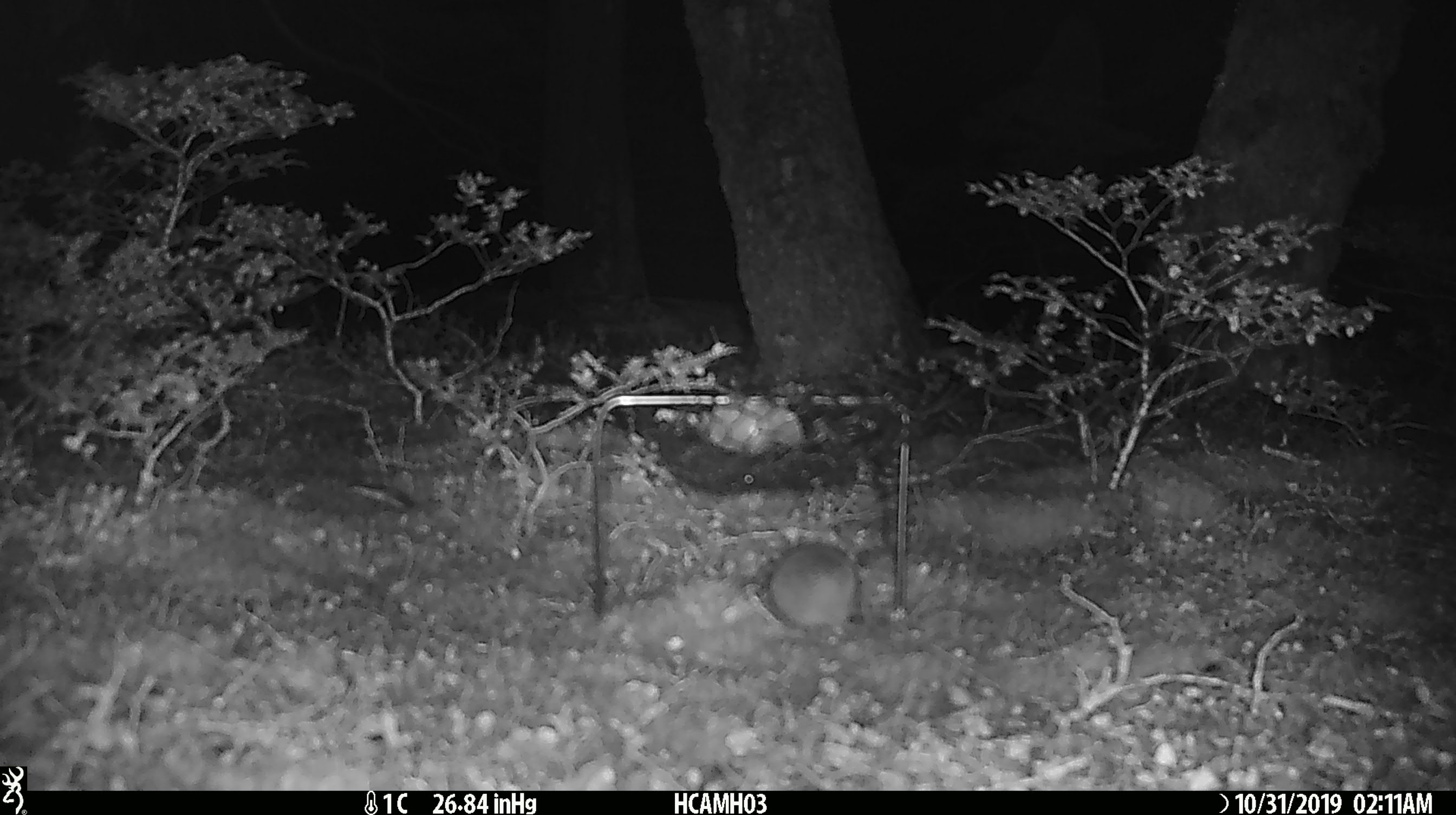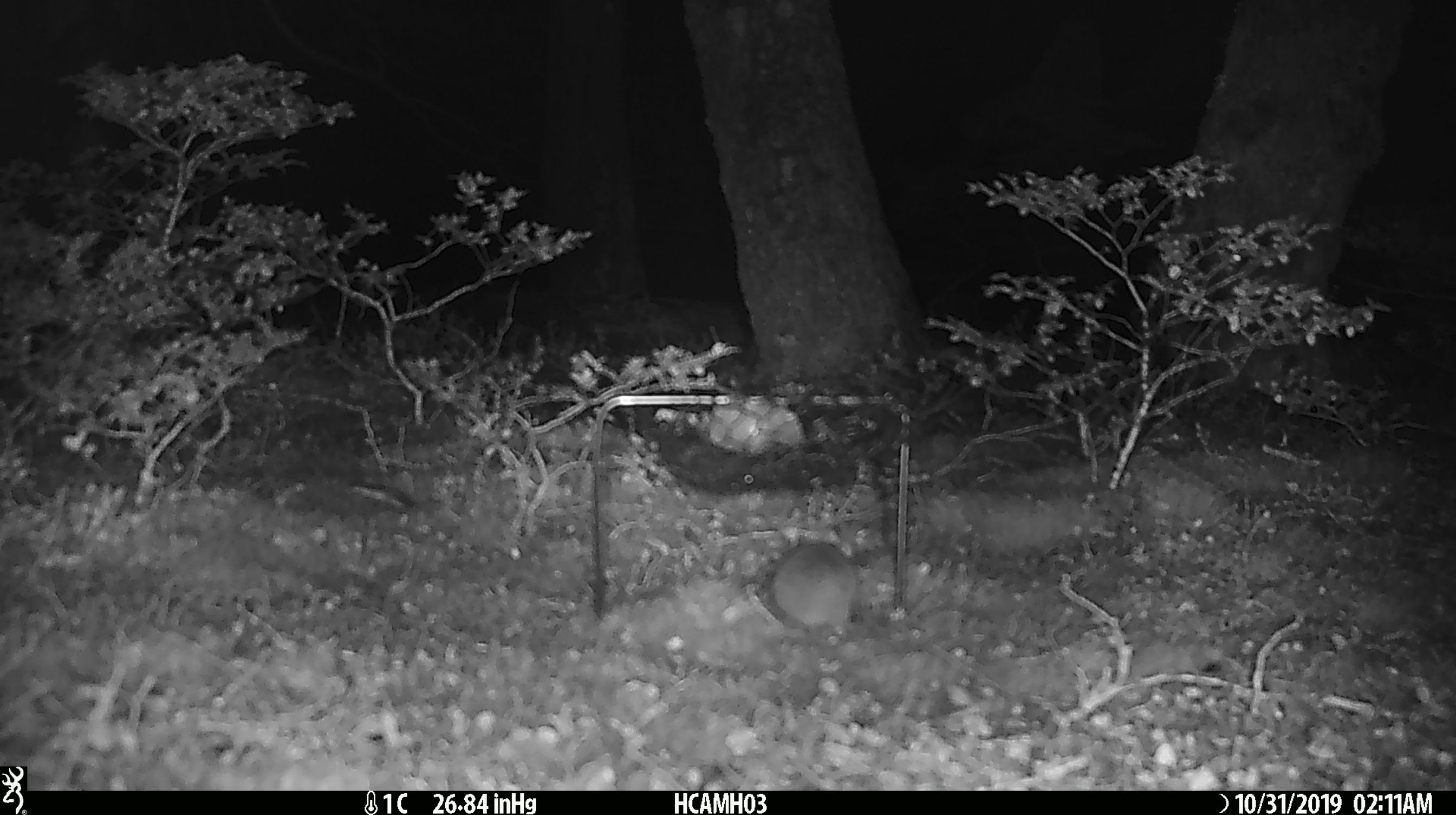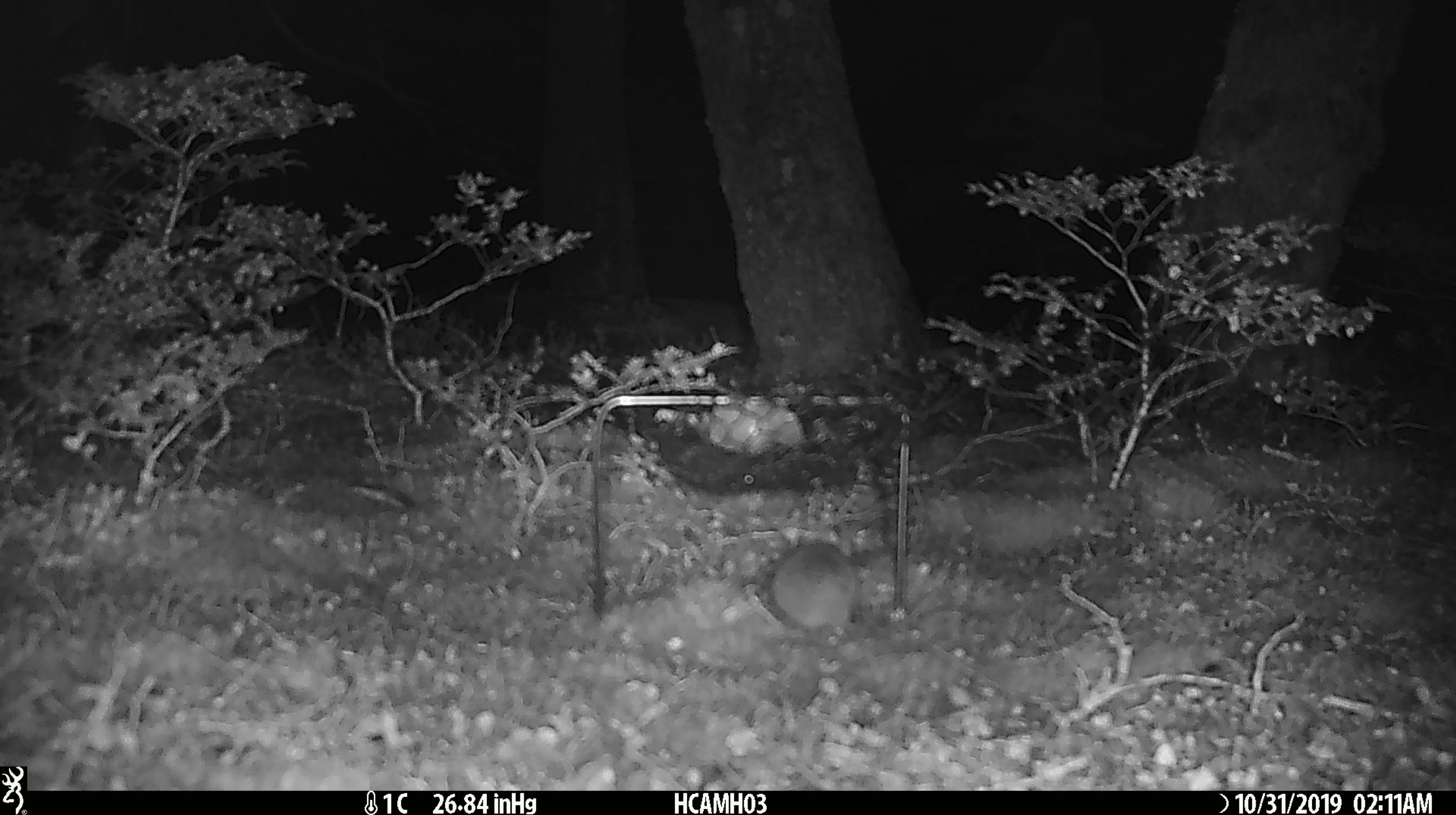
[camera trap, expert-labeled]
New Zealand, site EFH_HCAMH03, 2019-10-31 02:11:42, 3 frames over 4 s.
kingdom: Animalia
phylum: Chordata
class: Mammalia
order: Rodentia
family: Muridae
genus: Mus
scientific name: Mus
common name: mouse